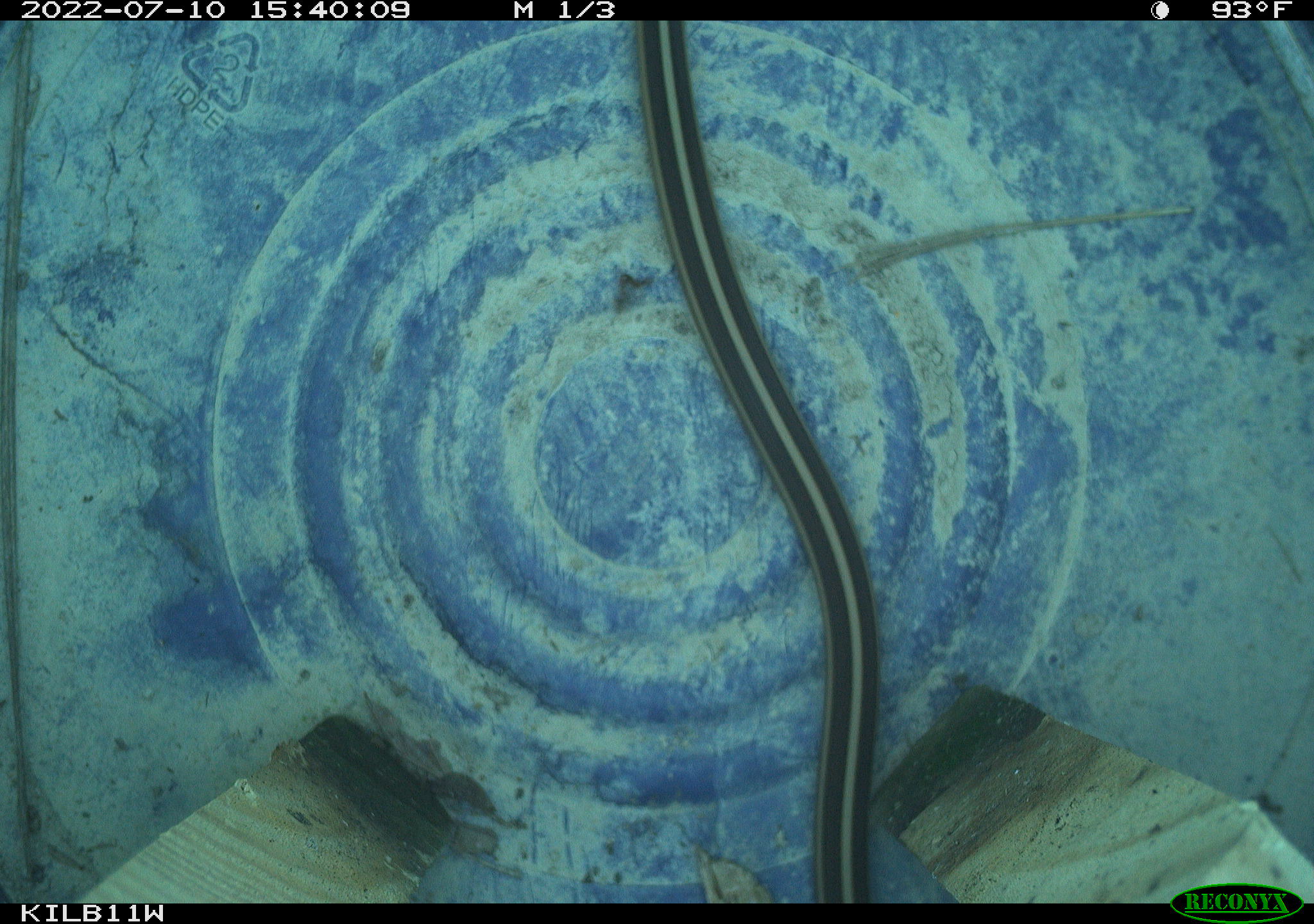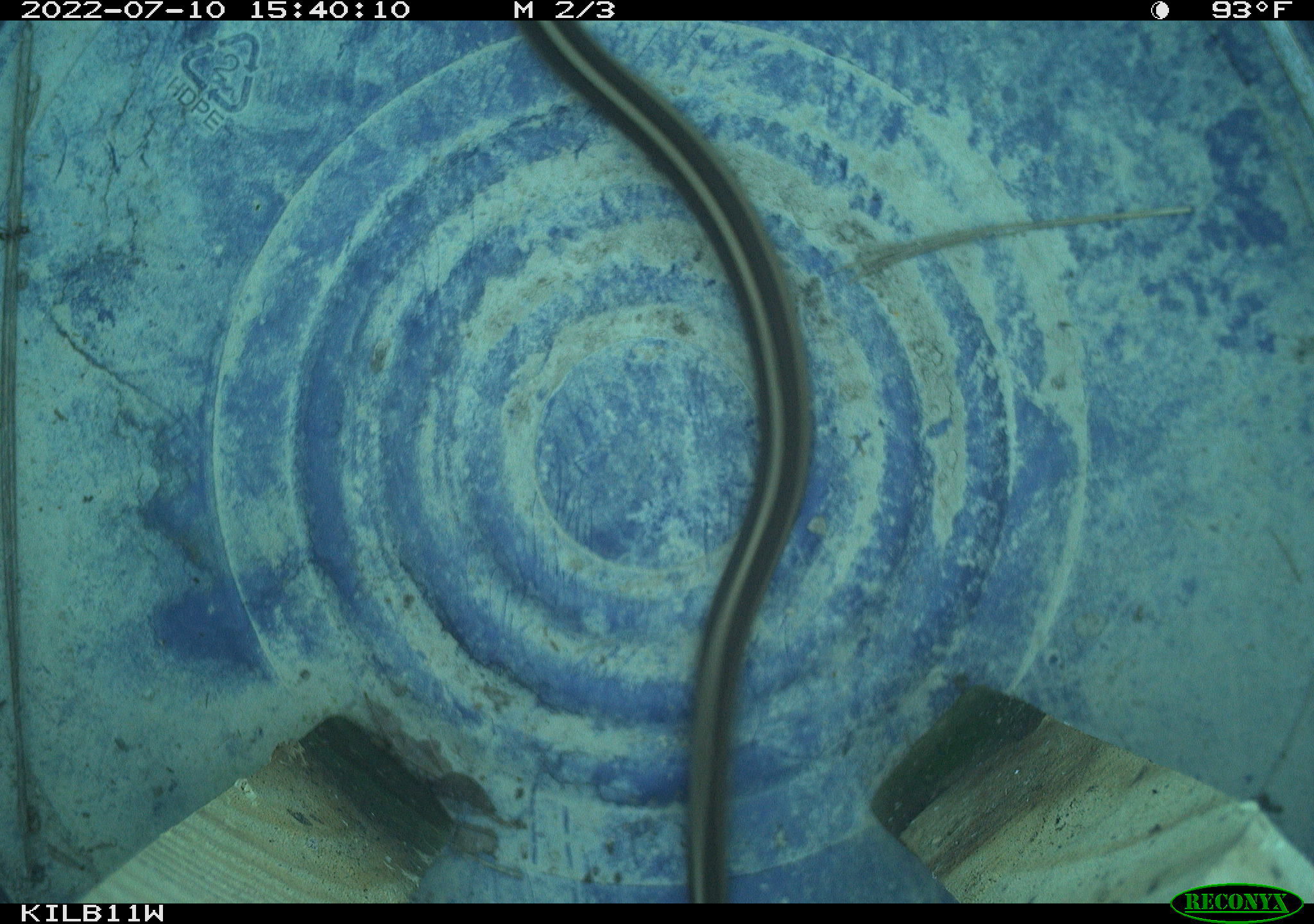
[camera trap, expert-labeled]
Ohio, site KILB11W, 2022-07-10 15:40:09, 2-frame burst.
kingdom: Animalia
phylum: Chordata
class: Reptilia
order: Squamata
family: Colubridae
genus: Thamnophis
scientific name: Thamnophis sirtalis sirtalis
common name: eastern gartersnake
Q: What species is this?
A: Eastern gartersnake (Thamnophis sirtalis sirtalis).